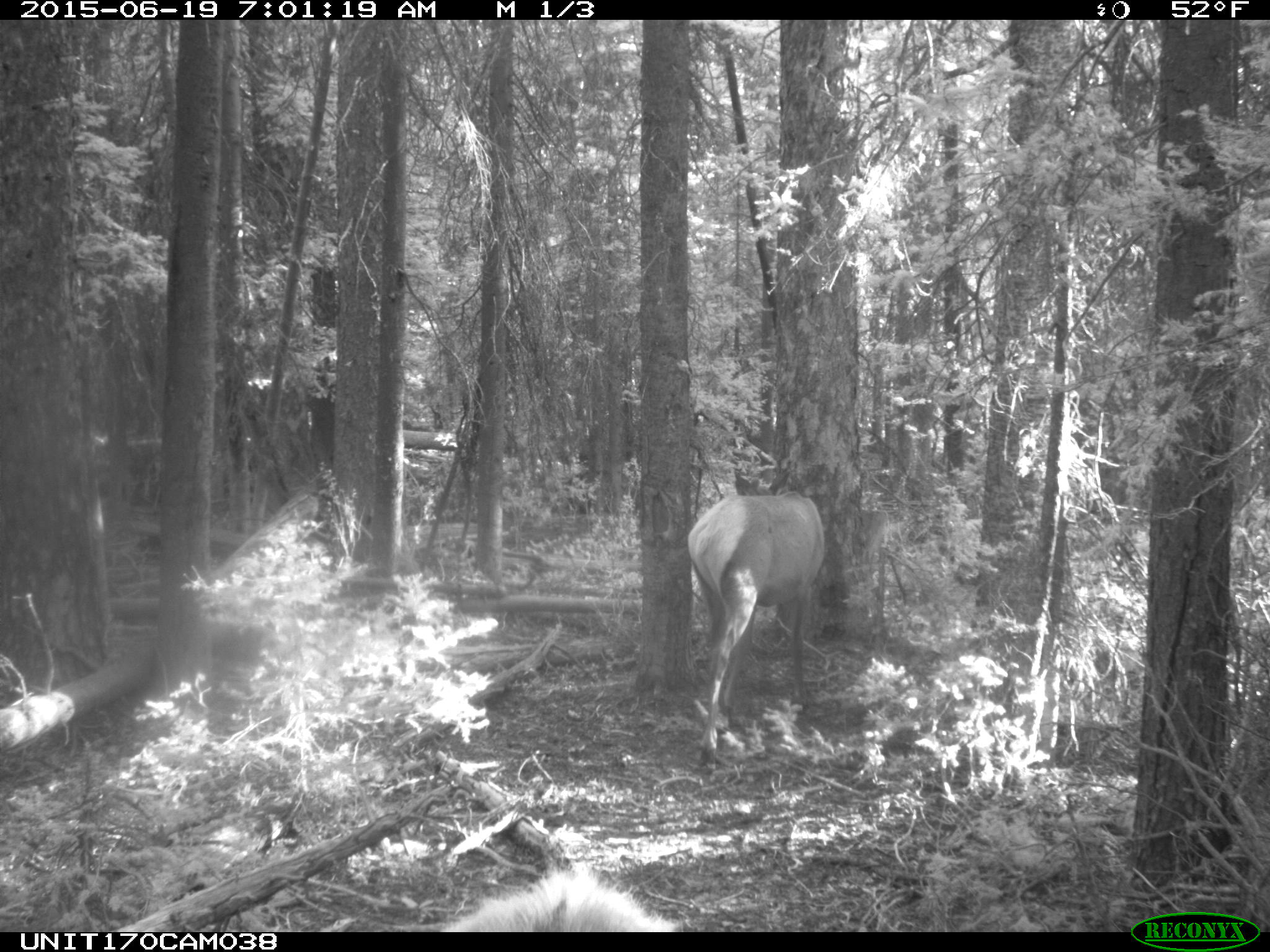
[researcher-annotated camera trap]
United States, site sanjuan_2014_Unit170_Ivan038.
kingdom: Animalia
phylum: Chordata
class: Mammalia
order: Artiodactyla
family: Cervidae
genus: Cervus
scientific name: Cervus elaphus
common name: red deer